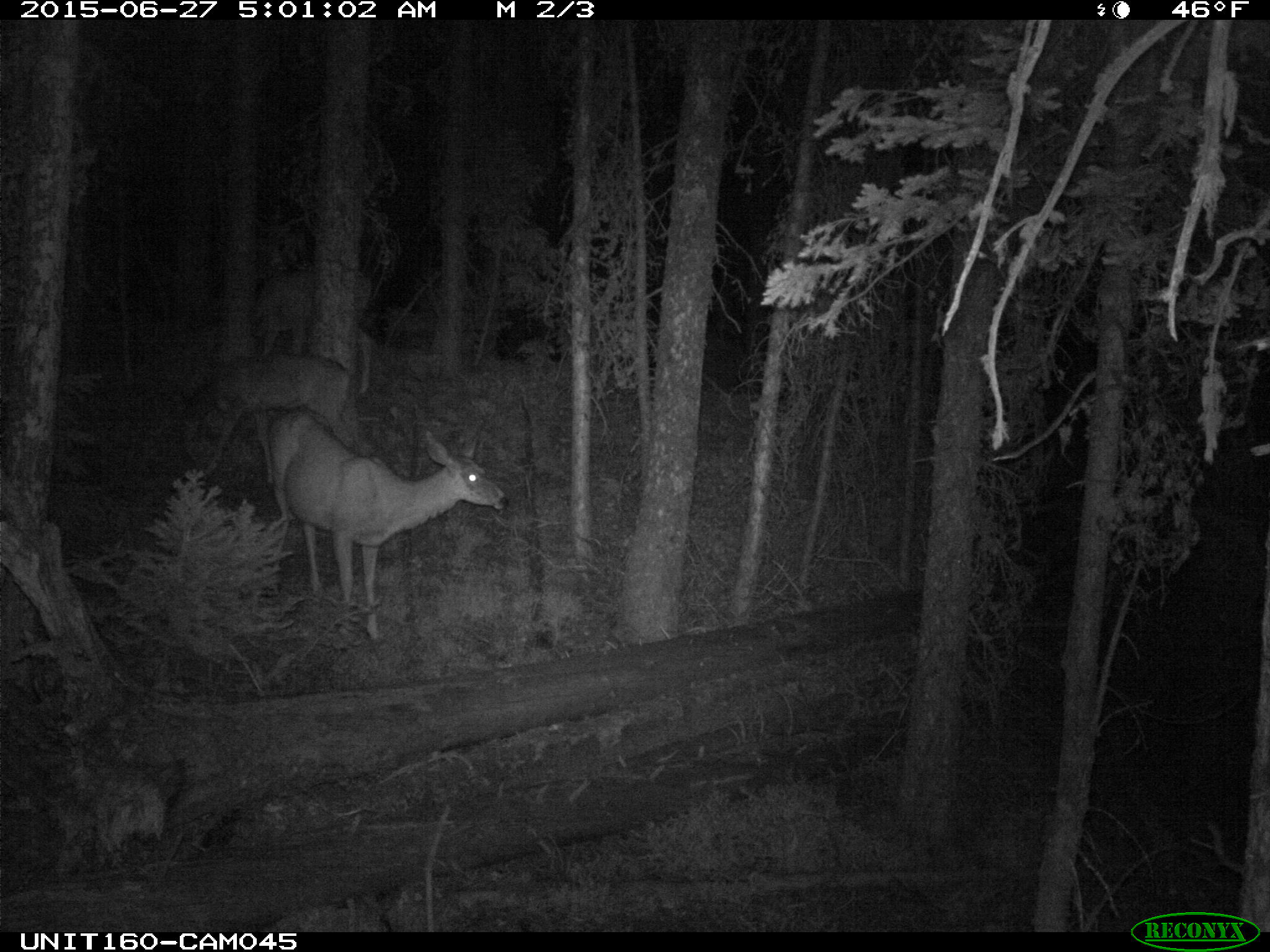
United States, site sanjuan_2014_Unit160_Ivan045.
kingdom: Animalia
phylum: Chordata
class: Mammalia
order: Artiodactyla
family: Cervidae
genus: Odocoileus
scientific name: Odocoileus hemionus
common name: mule deer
Odocoileus hemionus (mule deer).